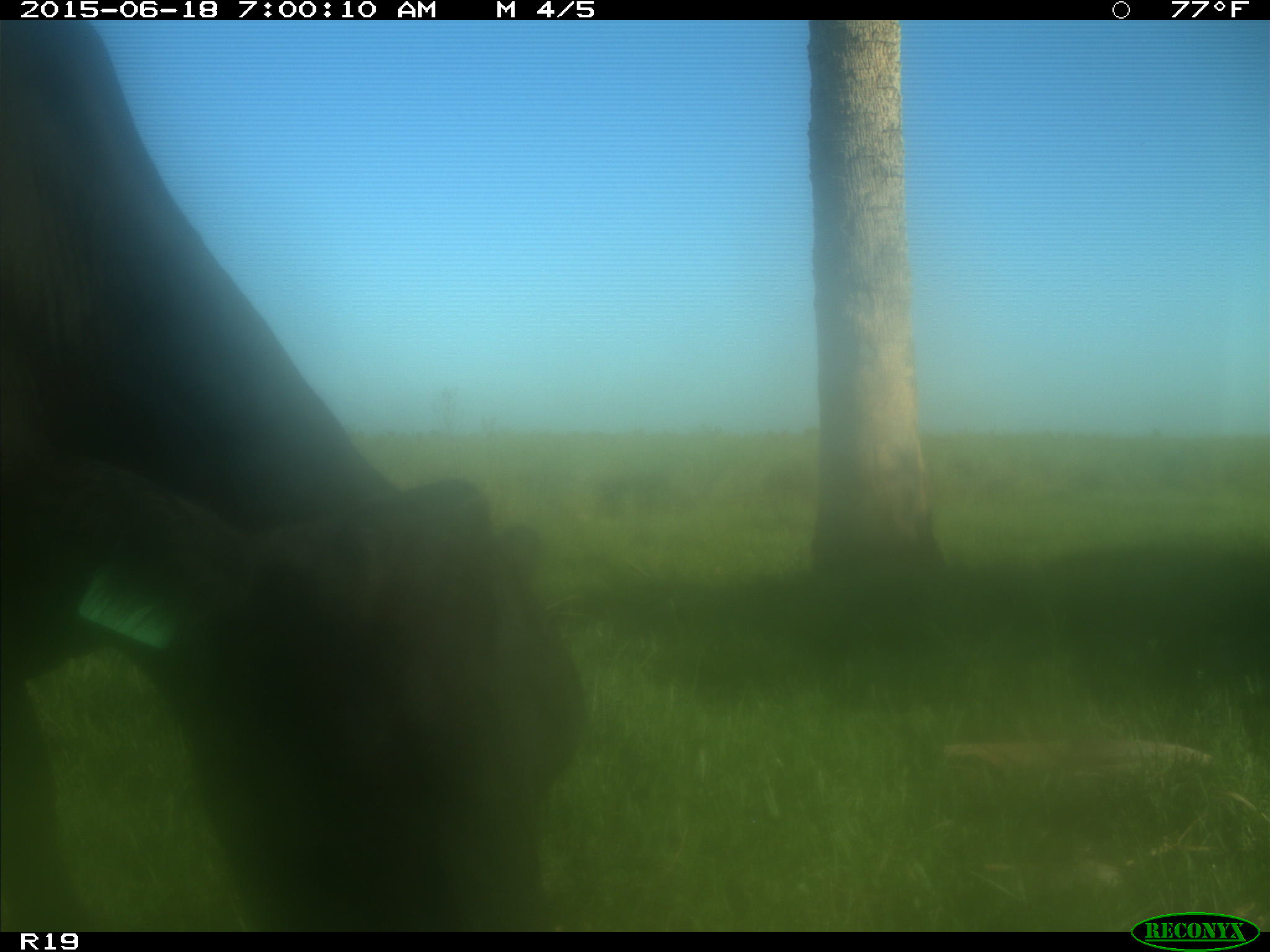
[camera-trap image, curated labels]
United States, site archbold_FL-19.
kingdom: Animalia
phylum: Chordata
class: Mammalia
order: Artiodactyla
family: Bovidae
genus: Bos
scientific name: Bos taurus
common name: domestic cow